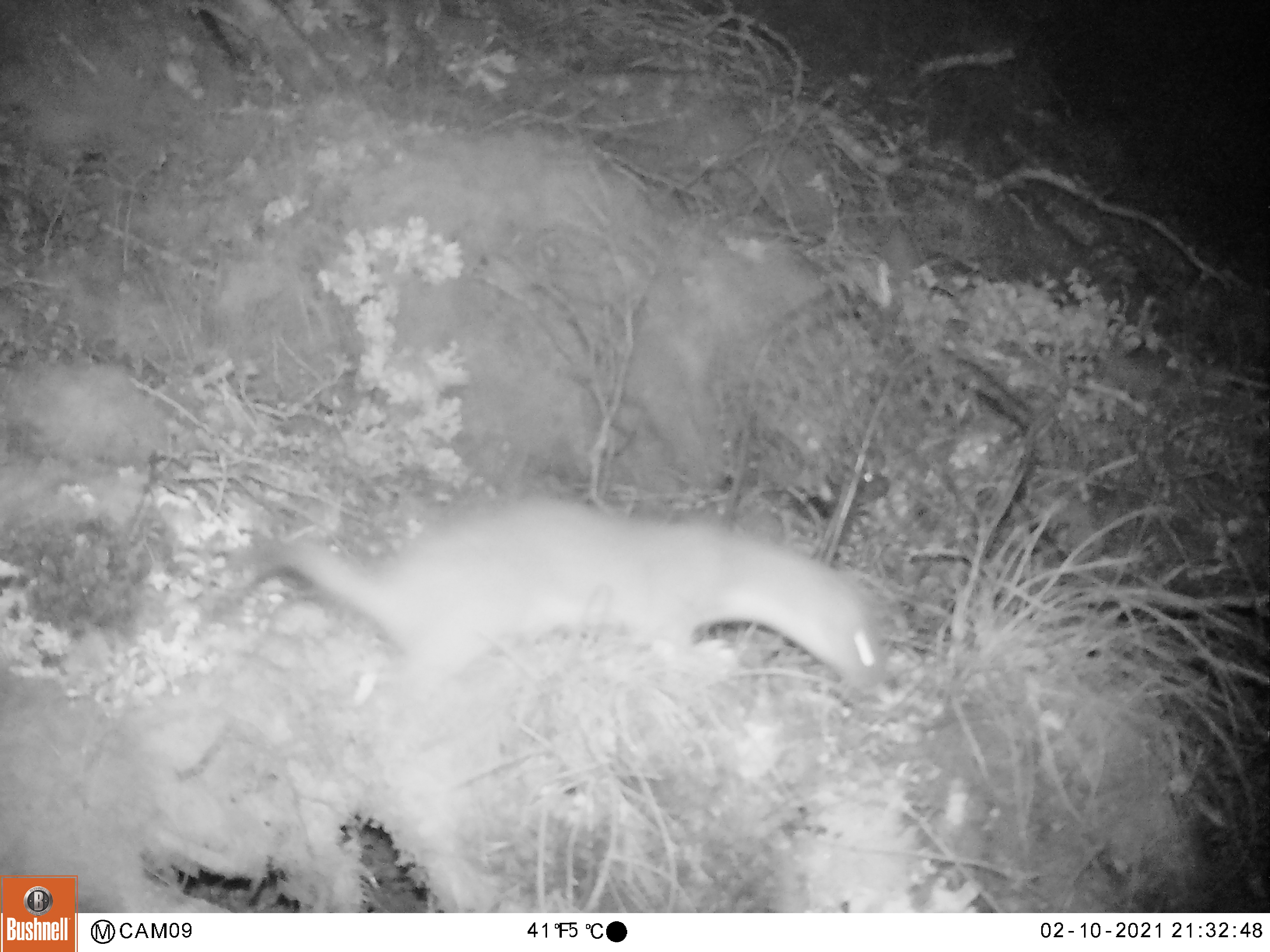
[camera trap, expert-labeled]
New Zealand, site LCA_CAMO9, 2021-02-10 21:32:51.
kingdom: Animalia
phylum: Chordata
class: Mammalia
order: Carnivora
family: Mustelidae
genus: Mustela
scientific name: Mustela erminea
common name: stoat